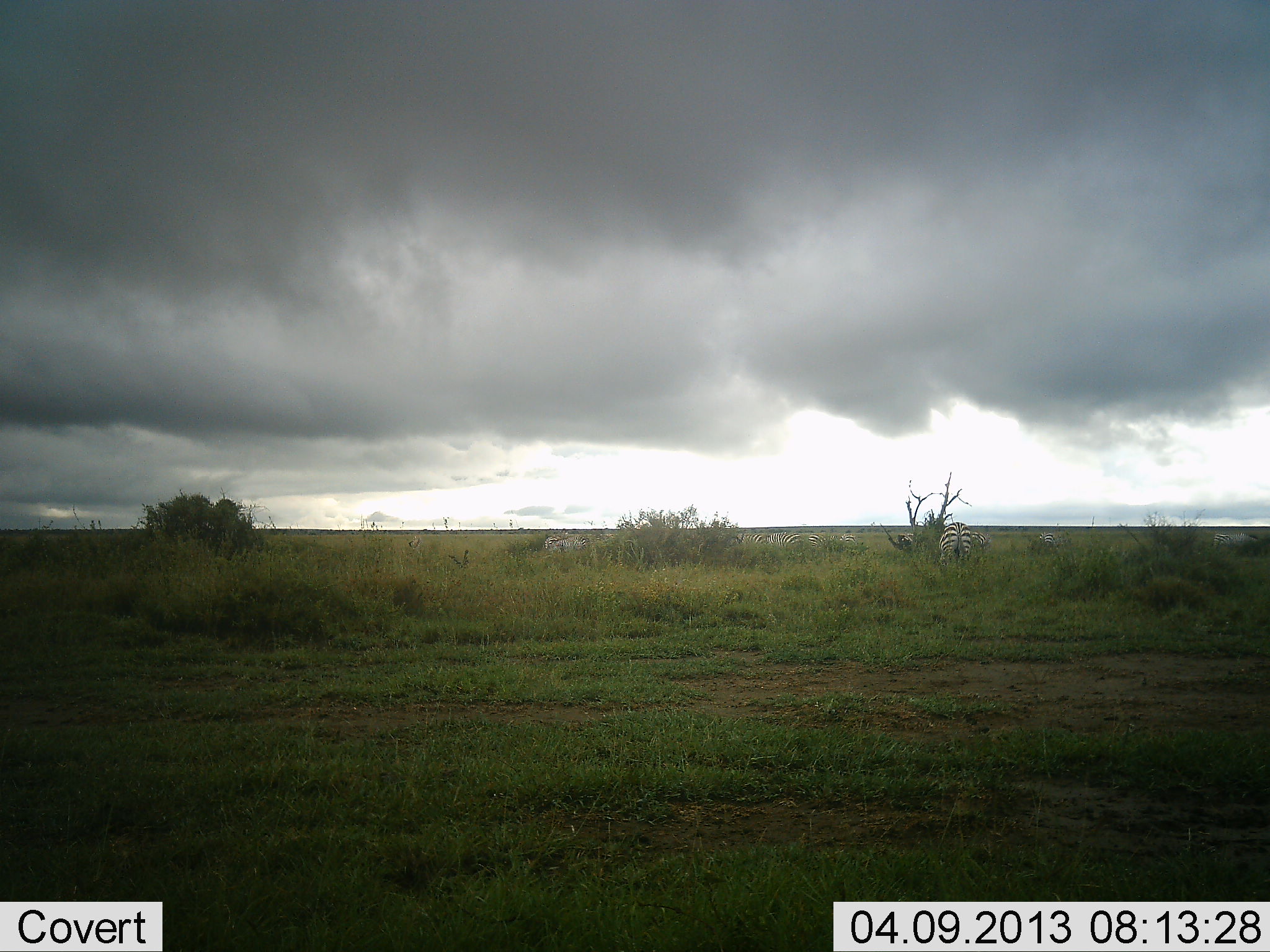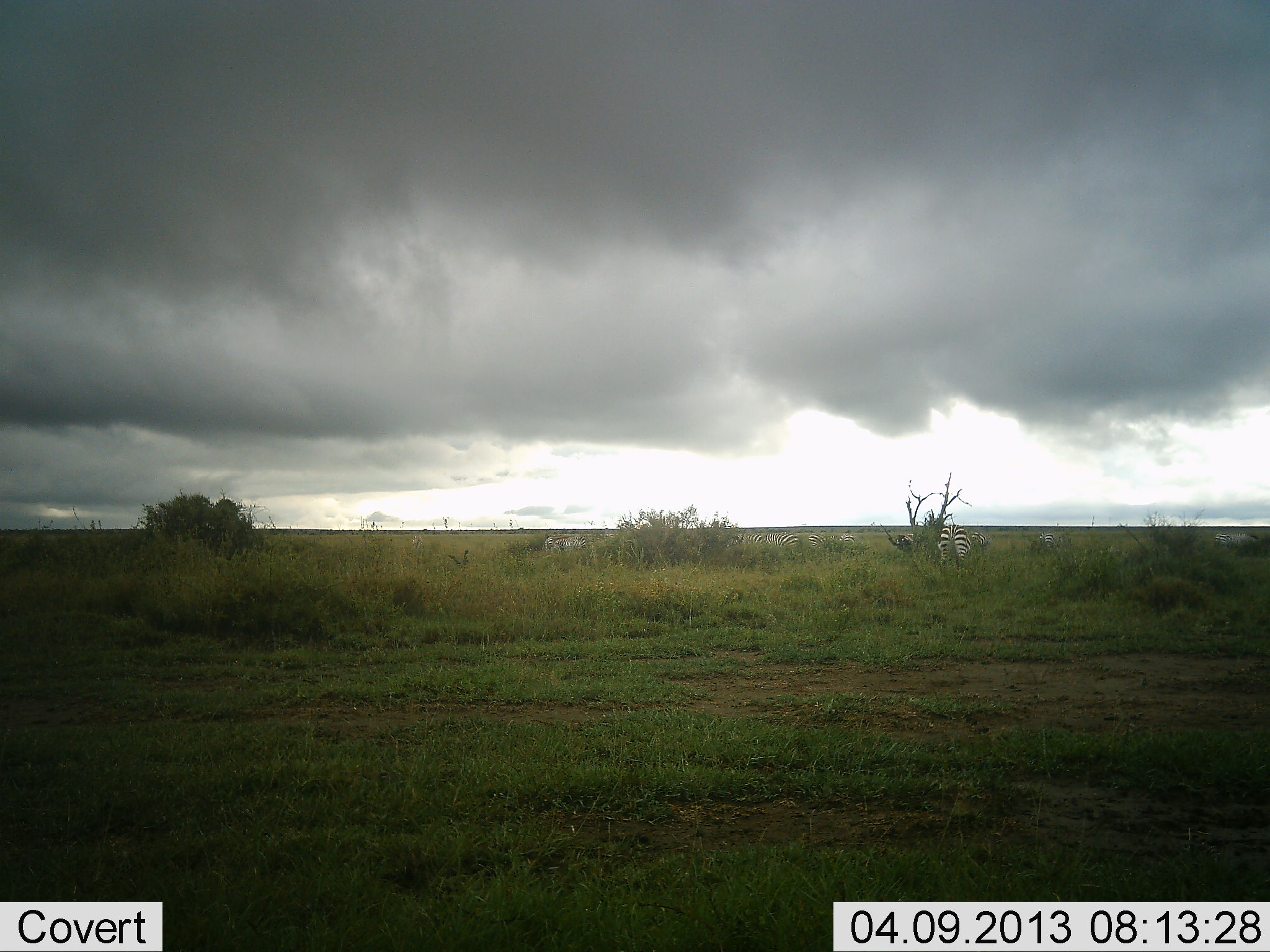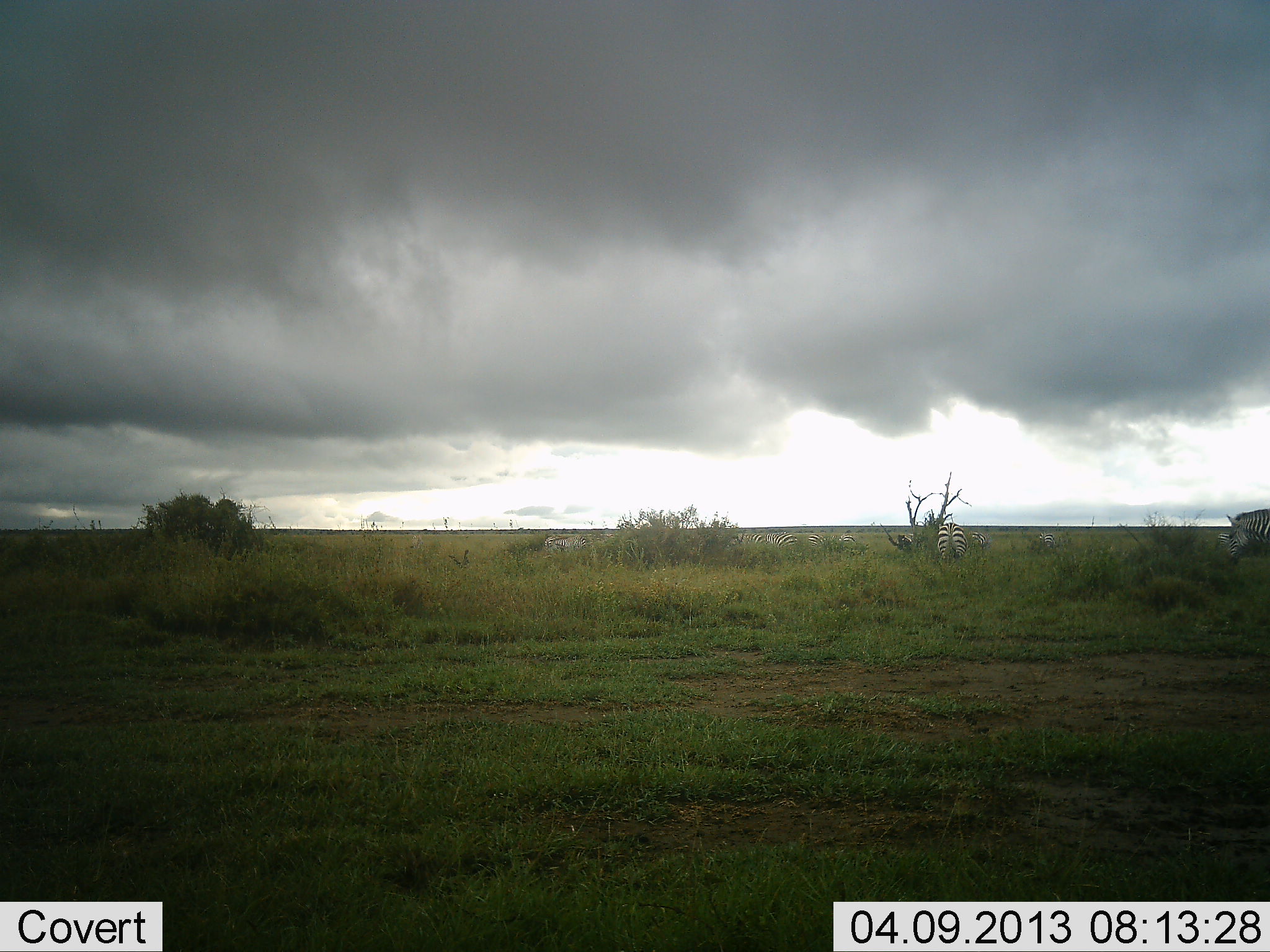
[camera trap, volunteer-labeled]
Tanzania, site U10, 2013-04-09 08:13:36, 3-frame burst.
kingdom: Animalia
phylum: Chordata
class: Mammalia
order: Perissodactyla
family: Equidae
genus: Equus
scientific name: Equus quagga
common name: plains zebra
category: zebra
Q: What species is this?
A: Zebra (plains zebra) (Equus quagga).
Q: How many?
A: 2.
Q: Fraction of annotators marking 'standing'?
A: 38%.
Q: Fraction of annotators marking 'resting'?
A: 0%.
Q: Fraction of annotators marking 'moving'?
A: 52%.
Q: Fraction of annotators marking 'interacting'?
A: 5%.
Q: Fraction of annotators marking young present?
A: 0%.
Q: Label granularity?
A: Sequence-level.